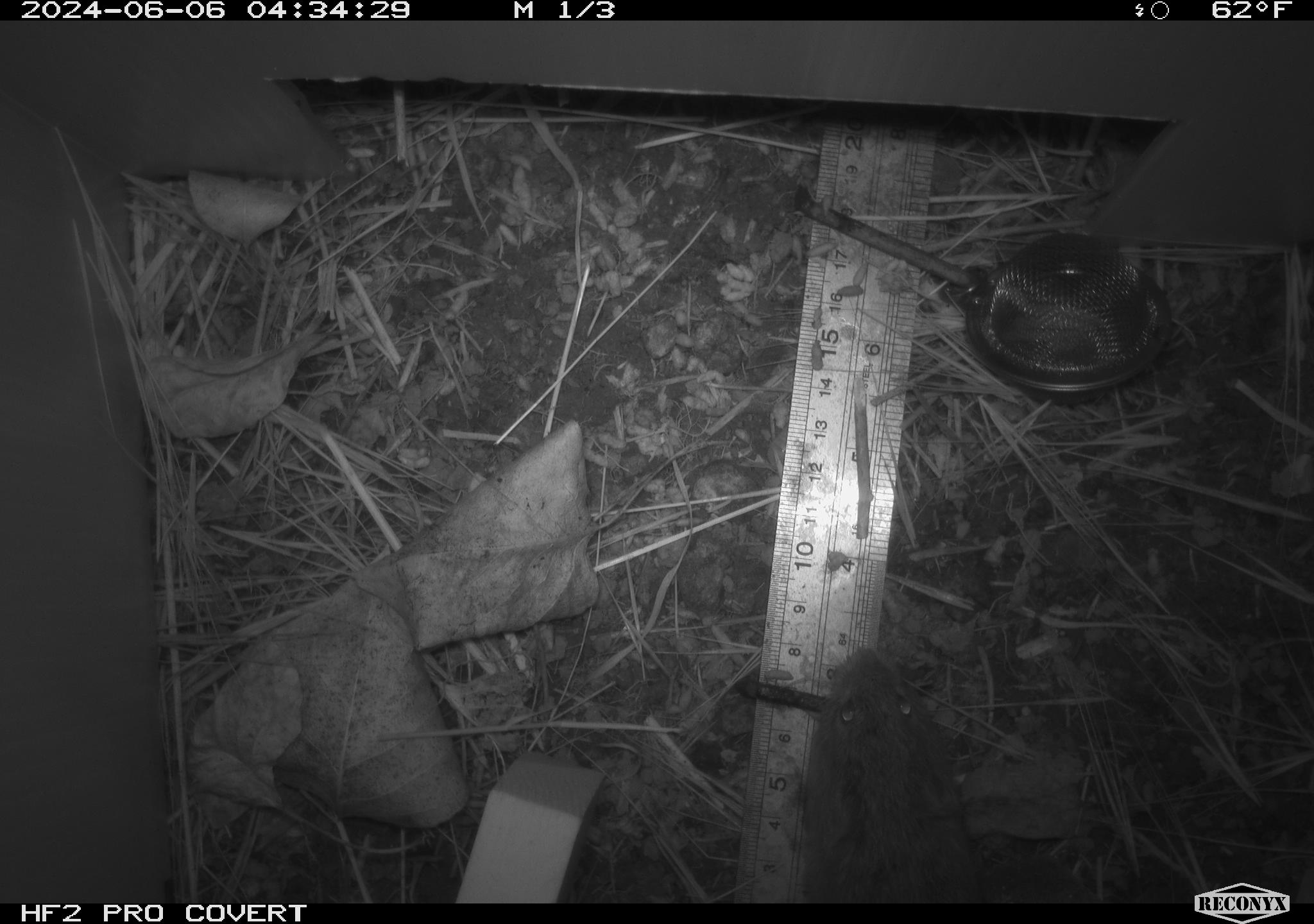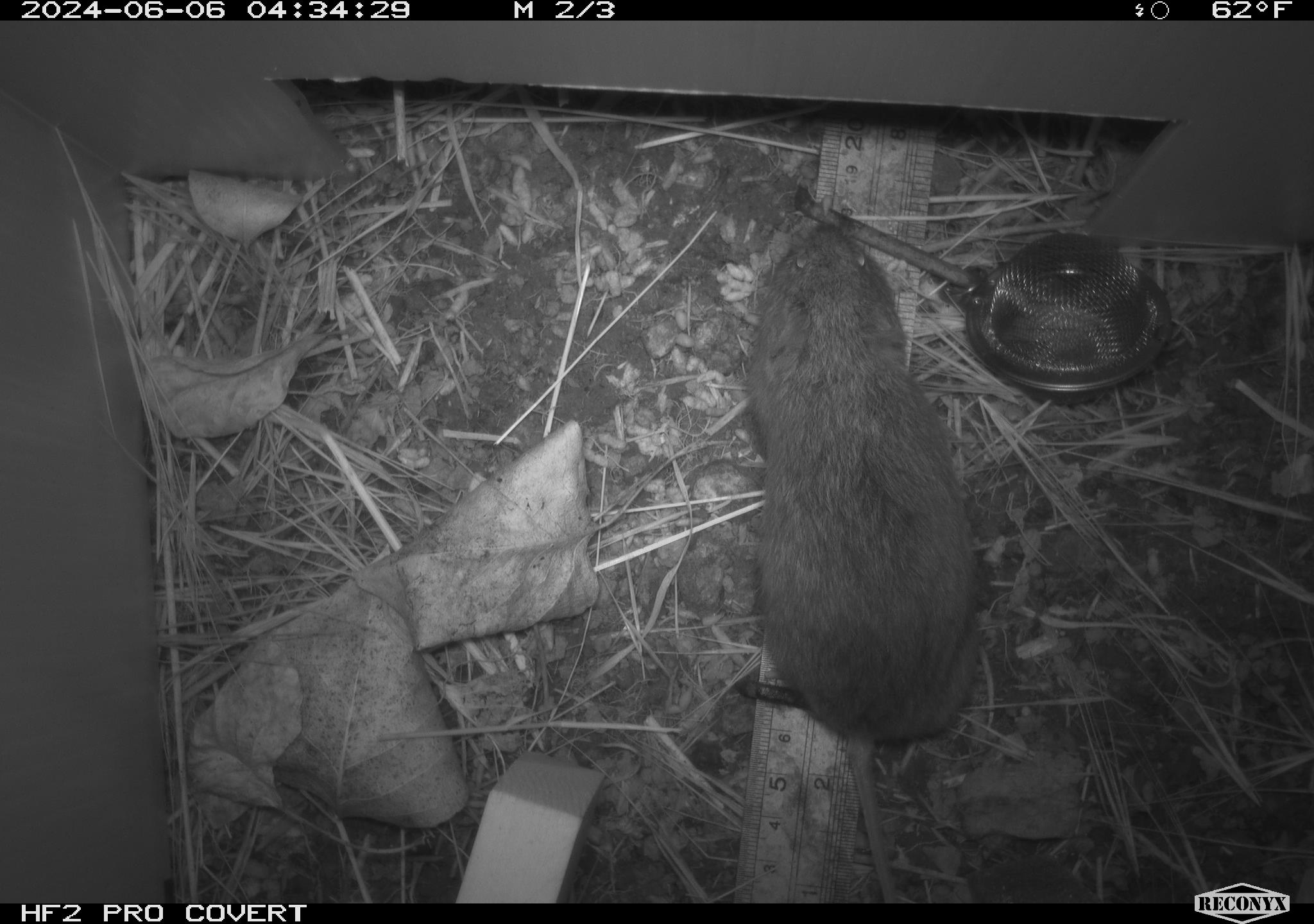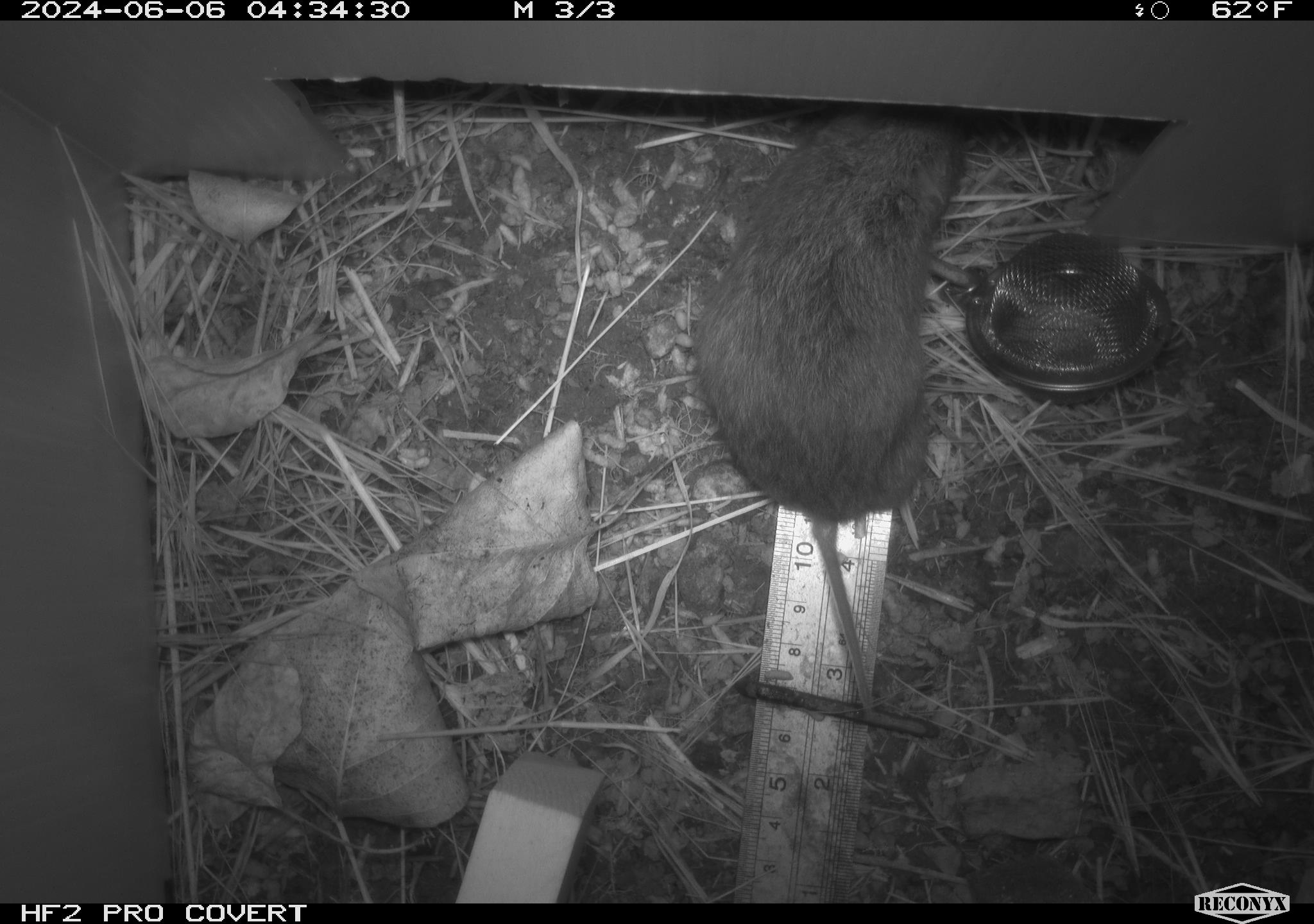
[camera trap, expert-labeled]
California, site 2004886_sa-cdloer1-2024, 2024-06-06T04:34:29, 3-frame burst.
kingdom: Animalia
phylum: Chordata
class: Mammalia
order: Rodentia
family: Cricetidae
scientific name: Arvicolinae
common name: voles, lemmings, and muskrats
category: arvicolinae subfamily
Arvicolinae subfamily (voles, lemmings, and muskrats) (Arvicolinae).